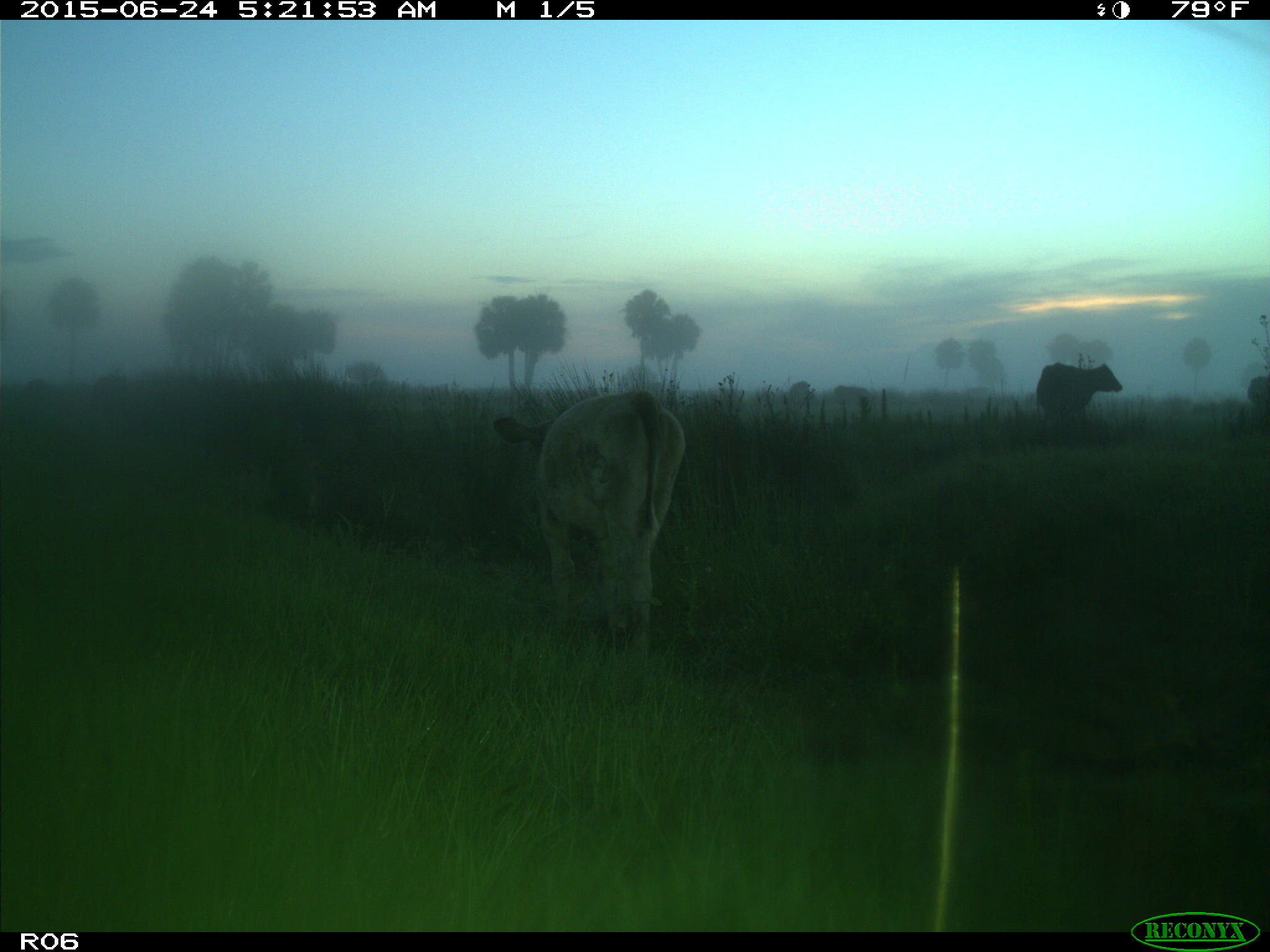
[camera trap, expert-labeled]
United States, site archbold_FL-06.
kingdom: Animalia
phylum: Chordata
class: Mammalia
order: Artiodactyla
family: Bovidae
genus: Bos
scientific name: Bos taurus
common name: domestic cow